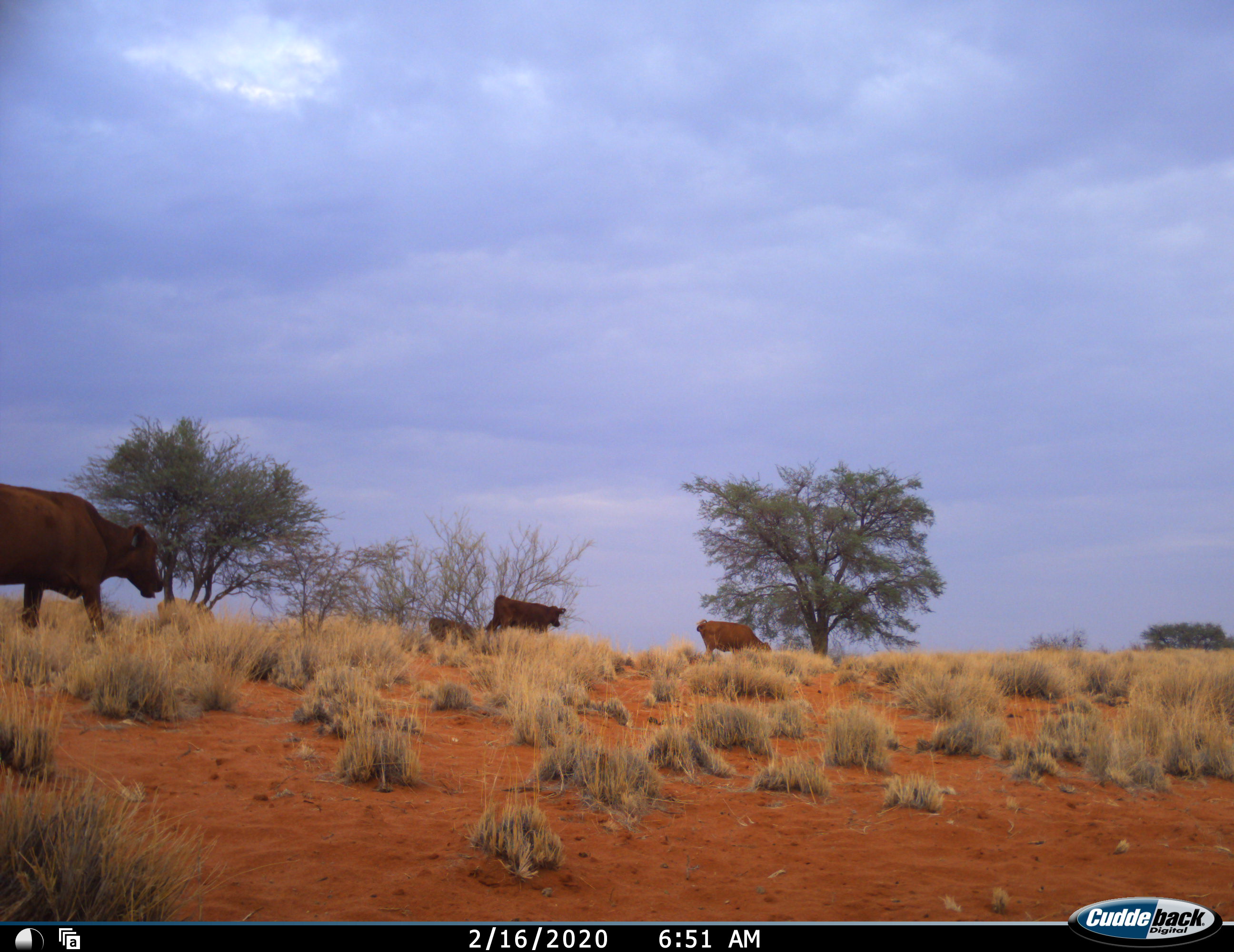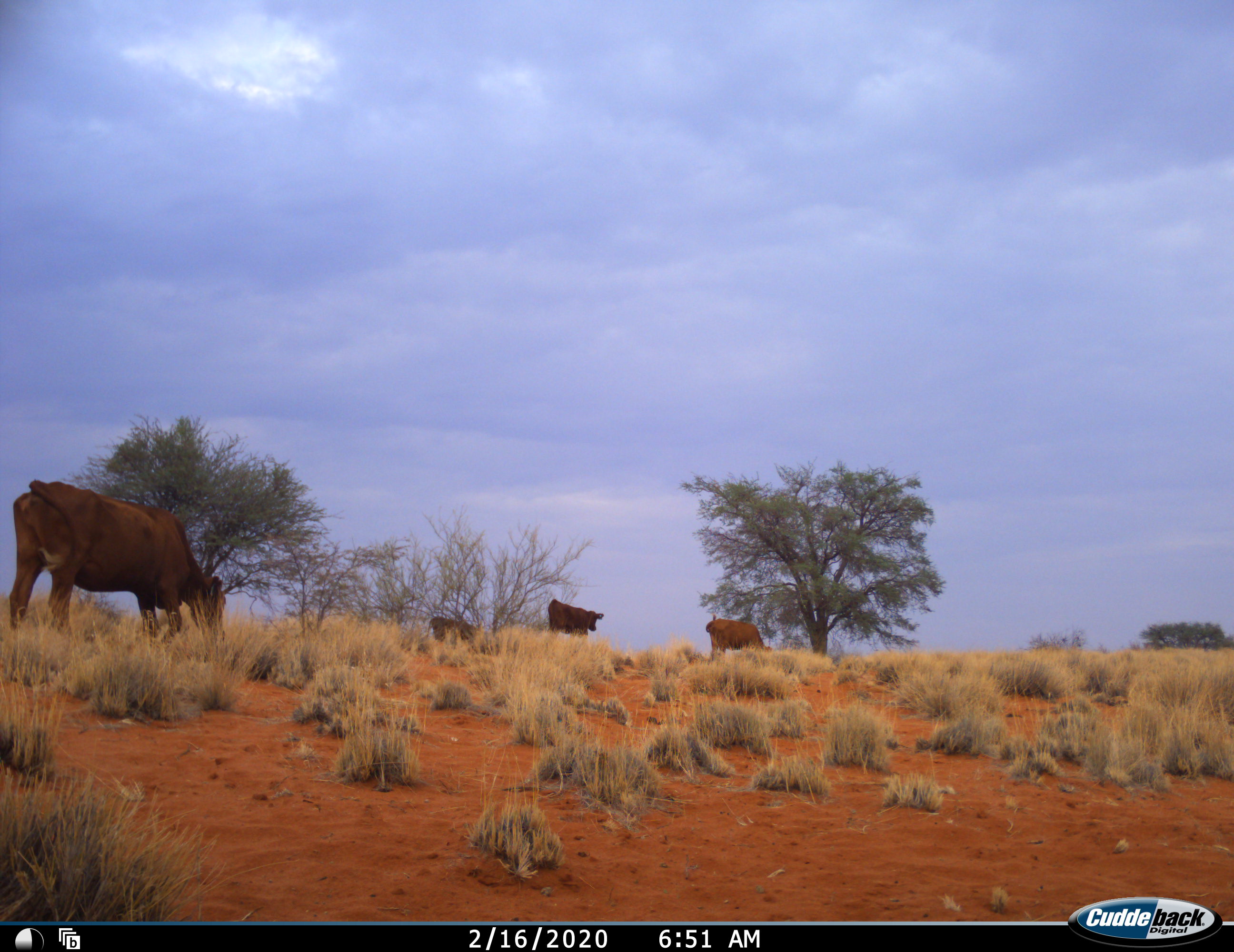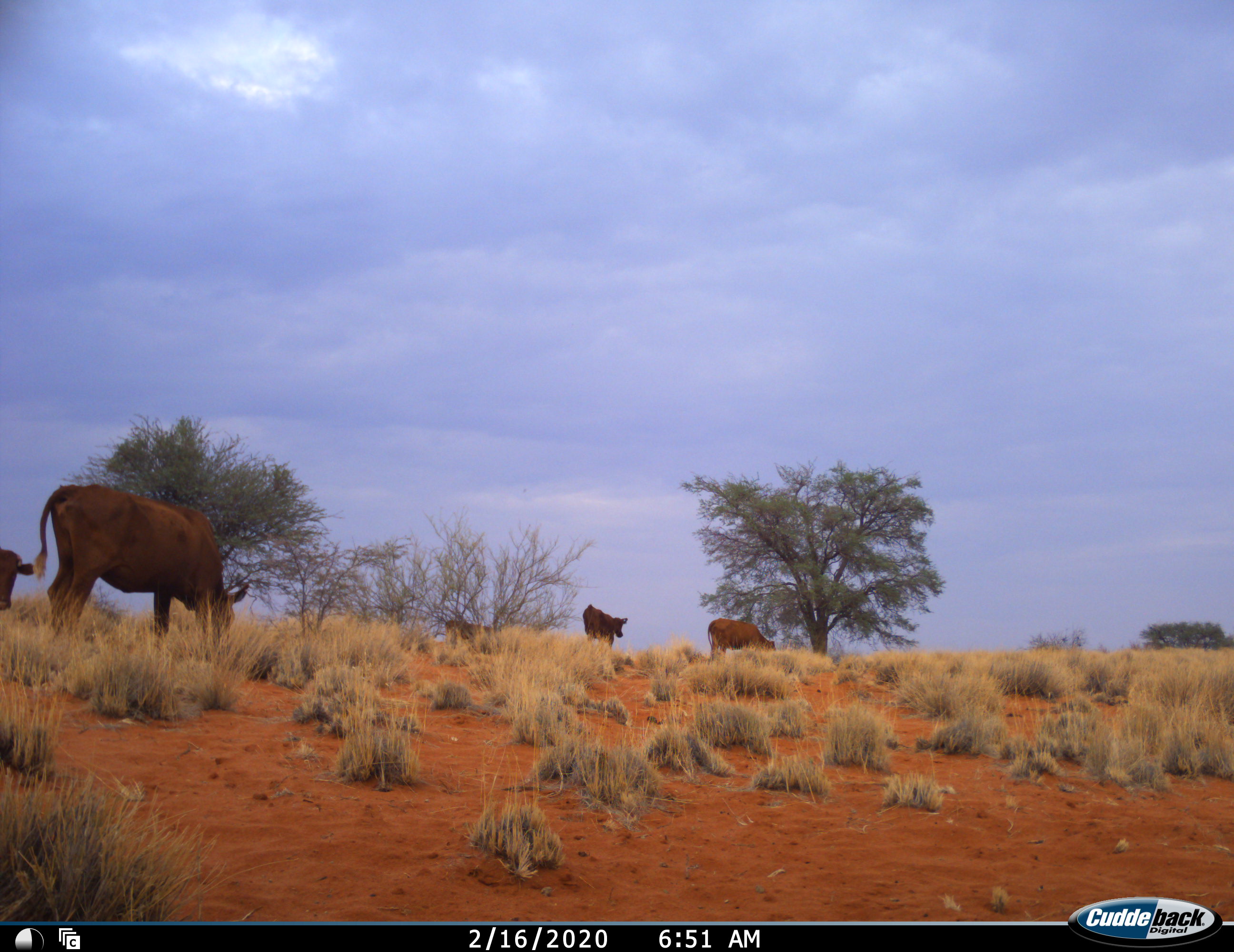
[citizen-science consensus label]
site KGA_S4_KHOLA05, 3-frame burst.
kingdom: Animalia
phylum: Chordata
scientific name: Vertebrata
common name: domestic animal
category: domesticanimal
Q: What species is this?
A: Domesticanimal (domestic animal) (Vertebrata).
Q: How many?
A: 5.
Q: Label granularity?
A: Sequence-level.